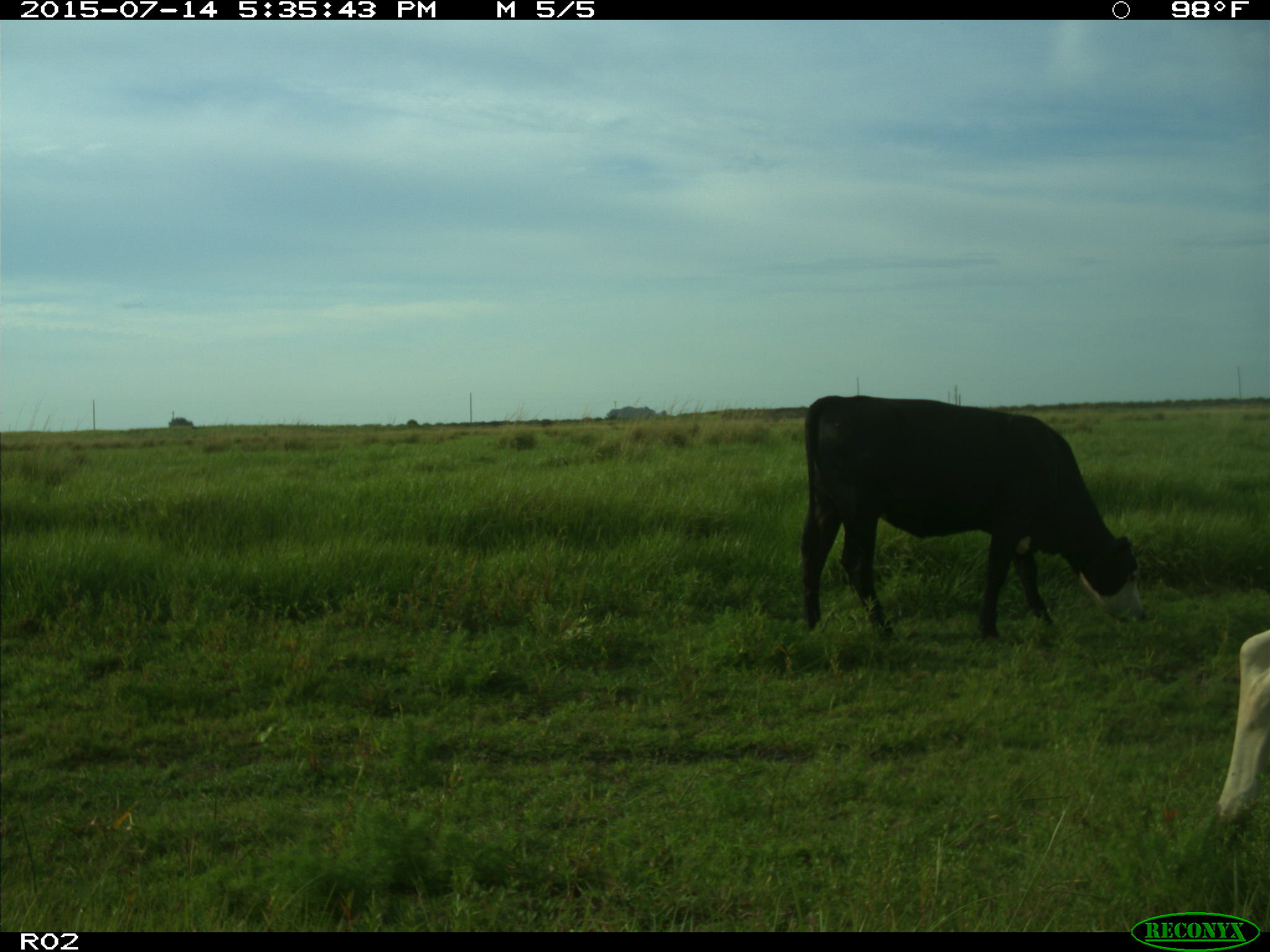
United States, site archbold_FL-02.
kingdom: Animalia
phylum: Chordata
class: Mammalia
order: Artiodactyla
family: Bovidae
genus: Bos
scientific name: Bos taurus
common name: domestic cow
Bos taurus (domestic cow).